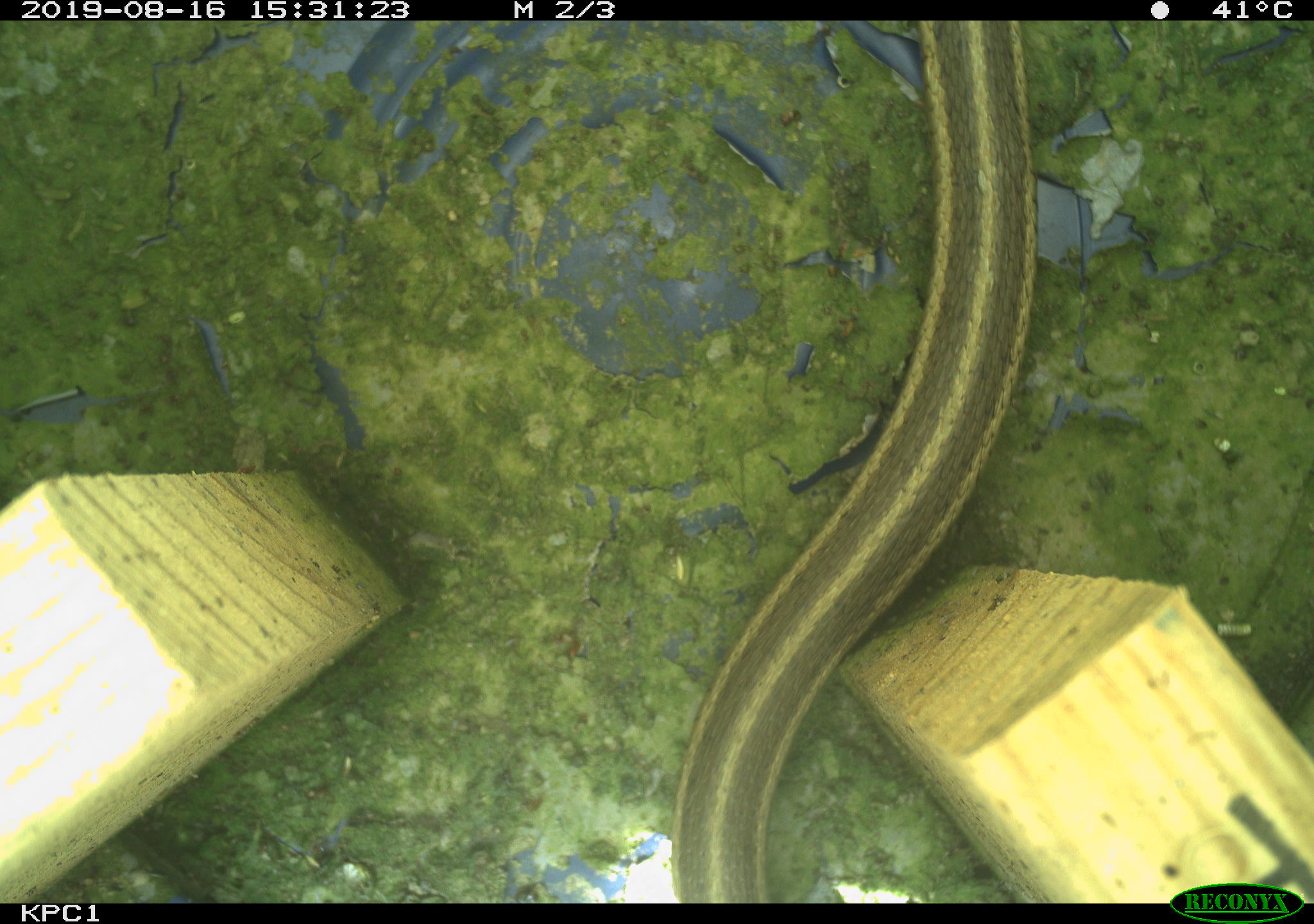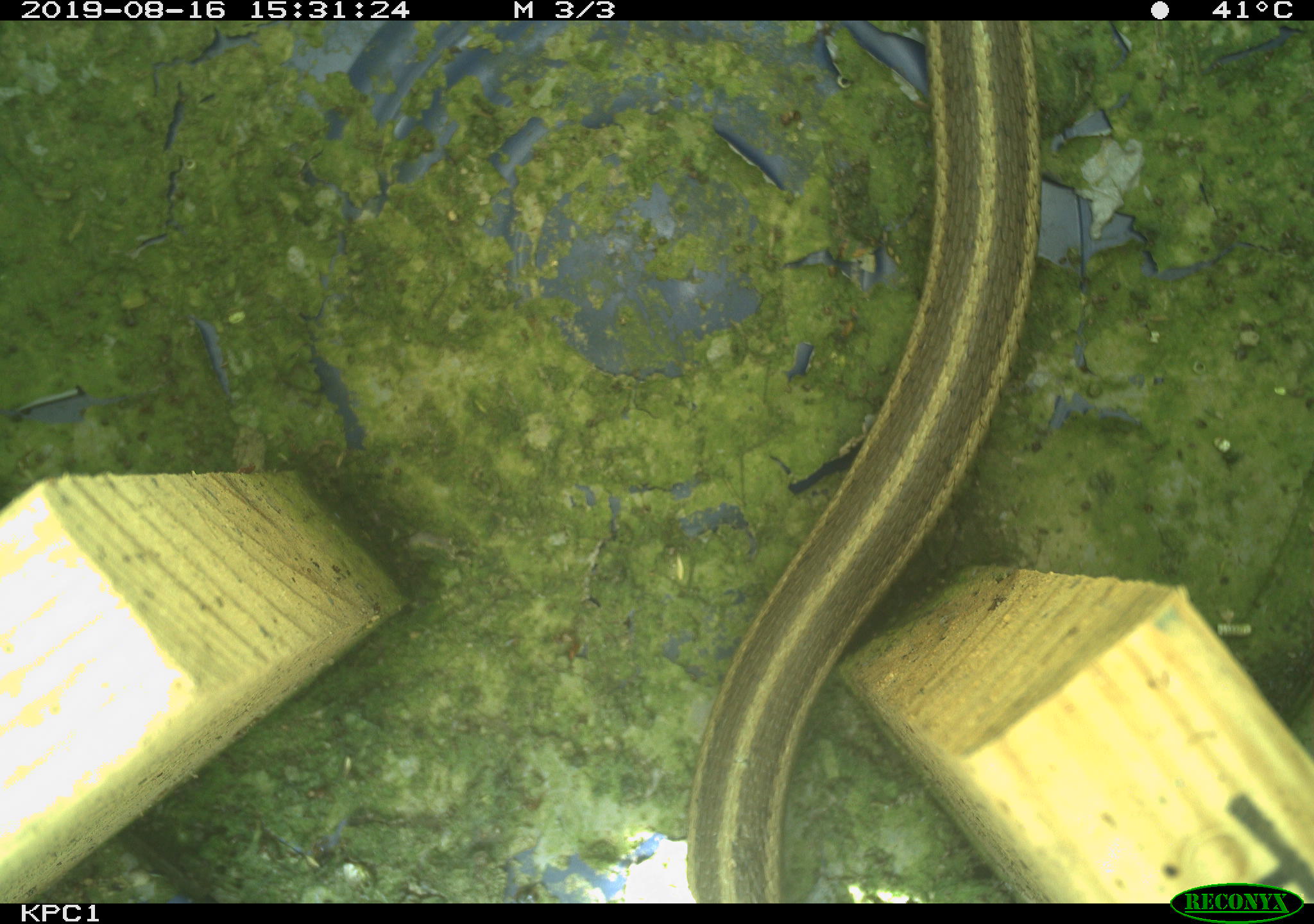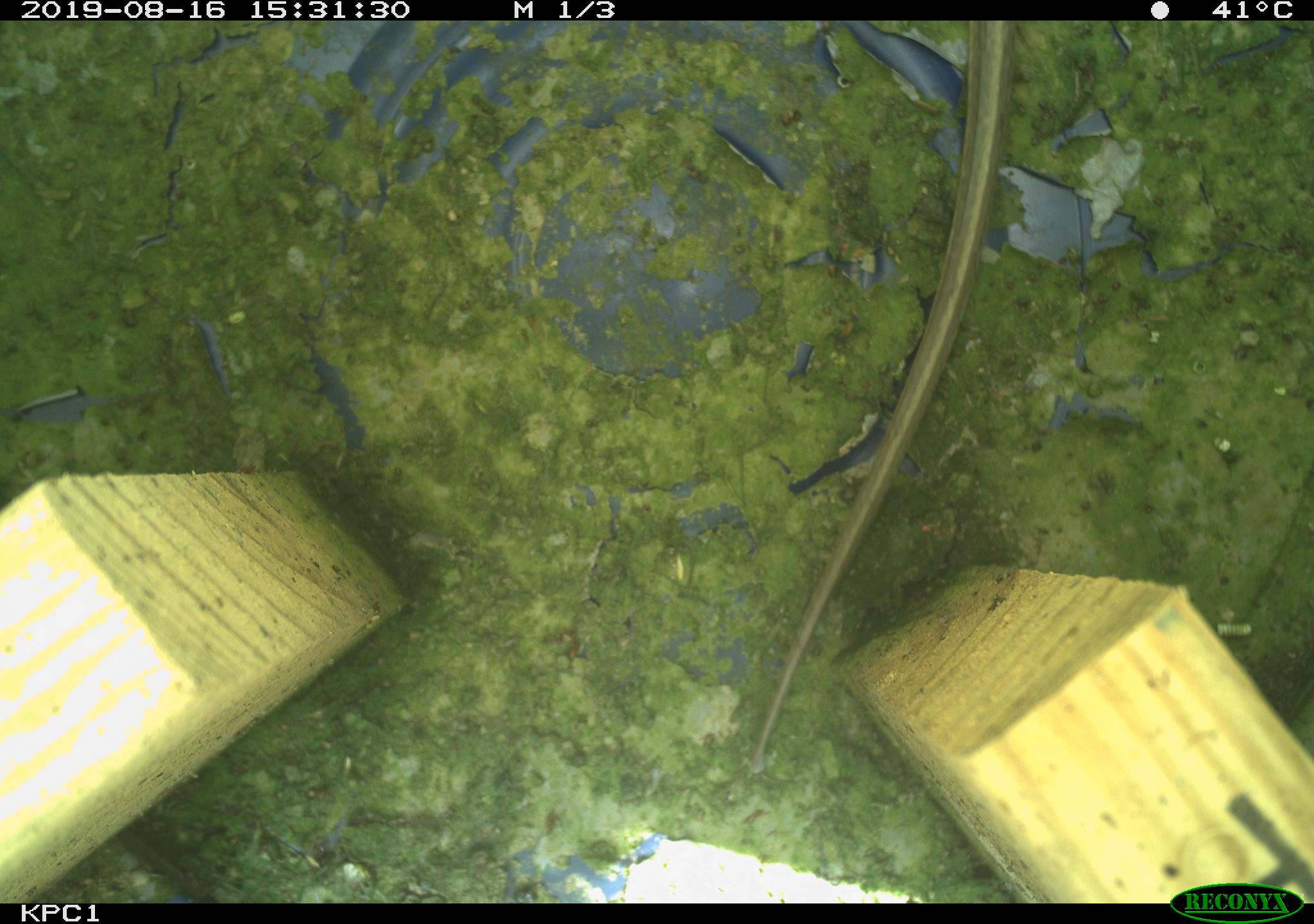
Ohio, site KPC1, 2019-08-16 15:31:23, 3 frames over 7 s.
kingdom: Animalia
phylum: Chordata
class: Reptilia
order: Squamata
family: Colubridae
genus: Thamnophis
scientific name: Thamnophis sirtalis sirtalis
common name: eastern gartersnake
Eastern gartersnake (Thamnophis sirtalis sirtalis).